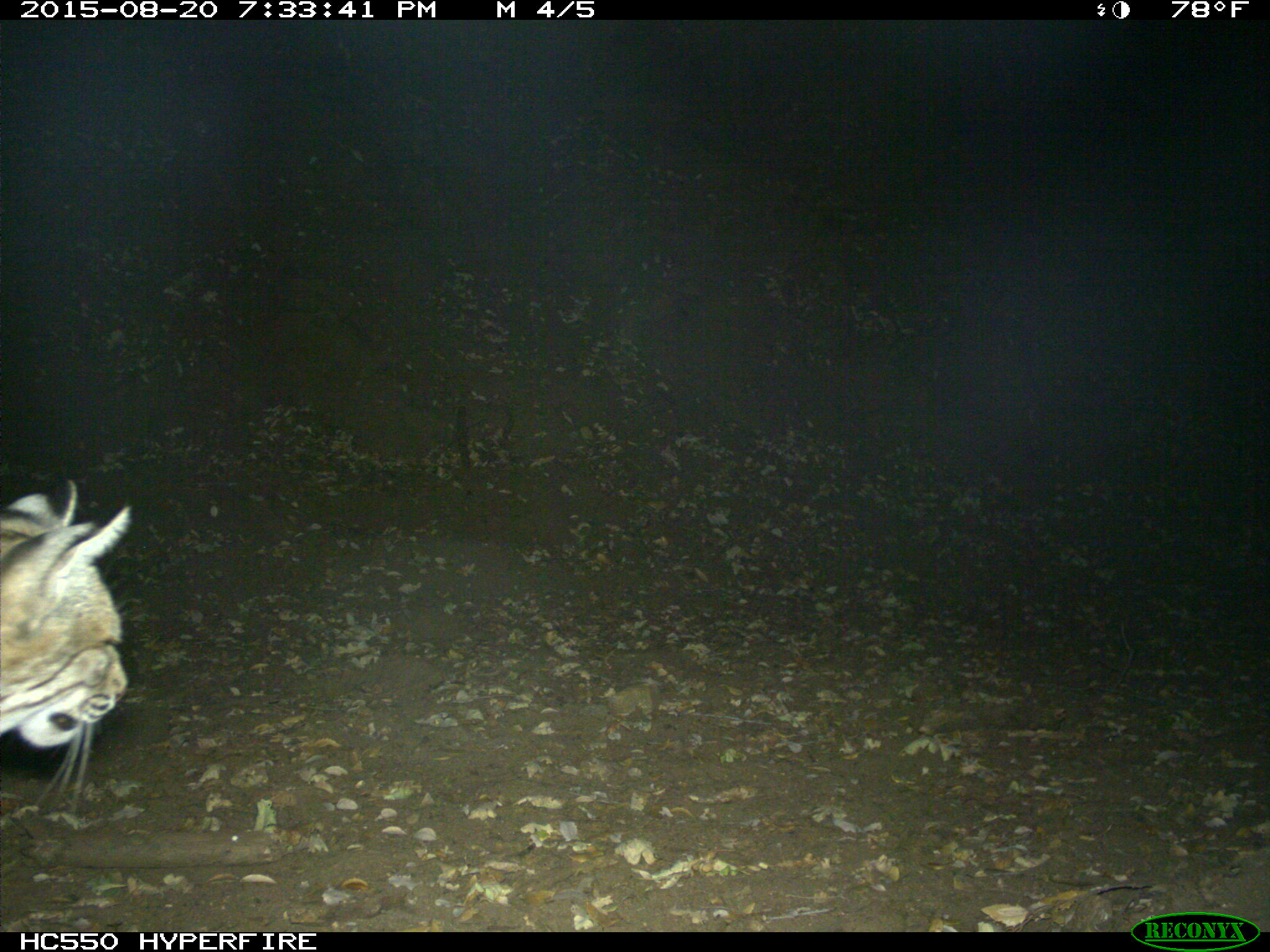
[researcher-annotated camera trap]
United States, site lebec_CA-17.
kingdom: Animalia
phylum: Chordata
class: Mammalia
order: Carnivora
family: Felidae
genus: Lynx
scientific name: Lynx rufus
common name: bobcat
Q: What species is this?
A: Lynx rufus (bobcat).